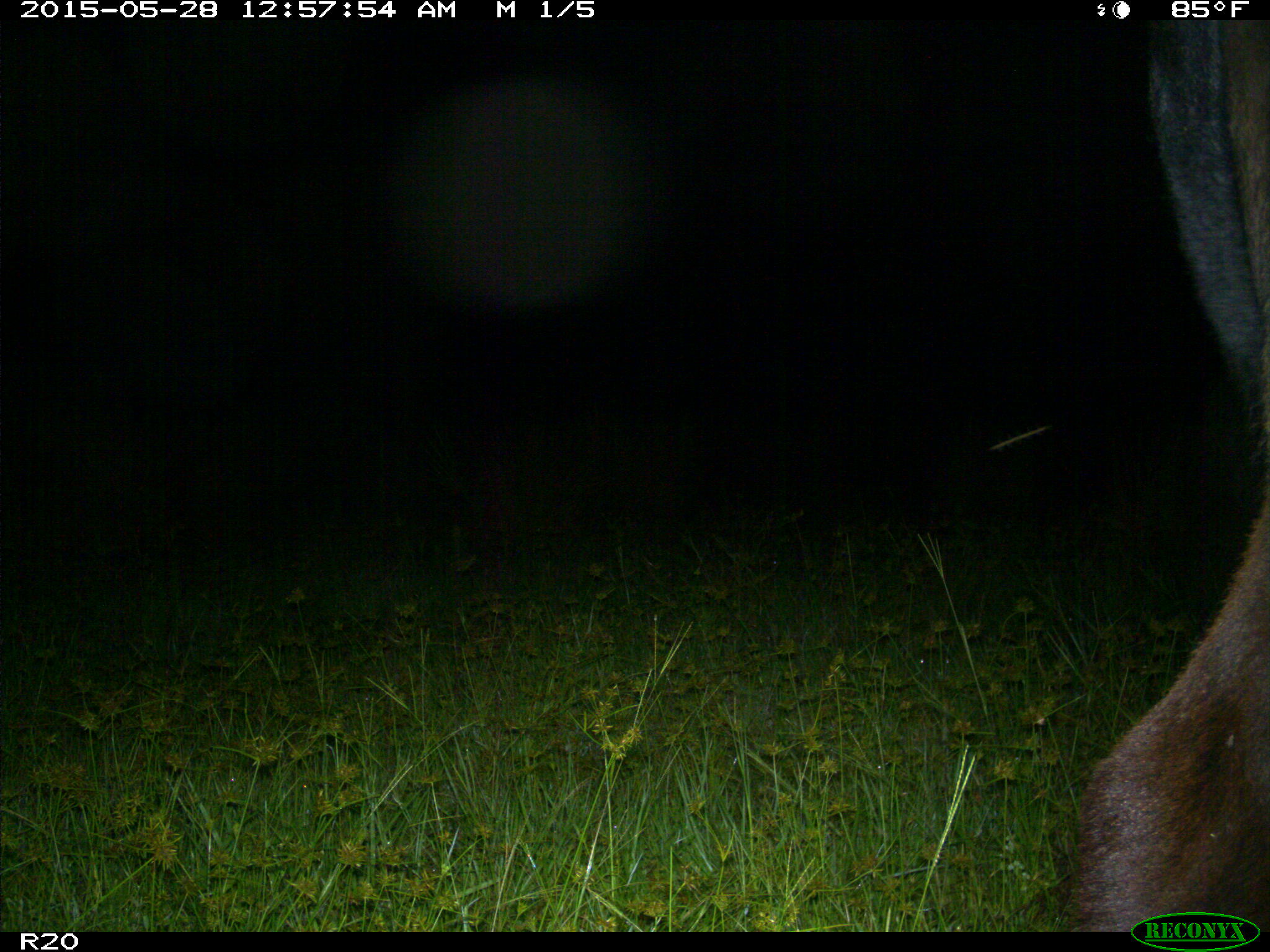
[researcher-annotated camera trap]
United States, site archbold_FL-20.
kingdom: Animalia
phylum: Chordata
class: Mammalia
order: Artiodactyla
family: Bovidae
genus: Bos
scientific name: Bos taurus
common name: domestic cow